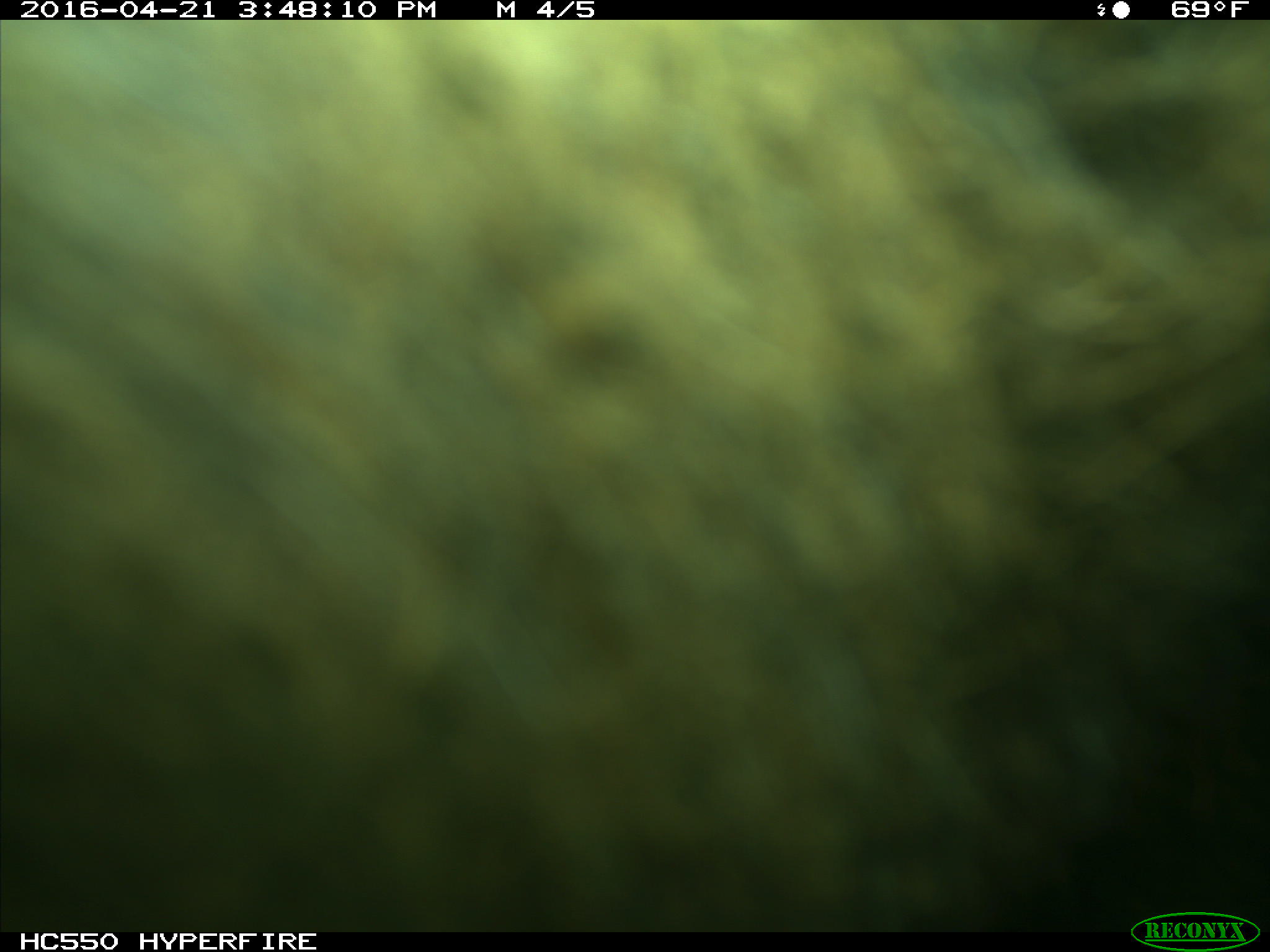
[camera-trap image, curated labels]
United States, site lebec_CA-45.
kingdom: Animalia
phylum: Chordata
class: Mammalia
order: Artiodactyla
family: Bovidae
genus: Bos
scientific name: Bos taurus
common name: domestic cow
Bos taurus (domestic cow).